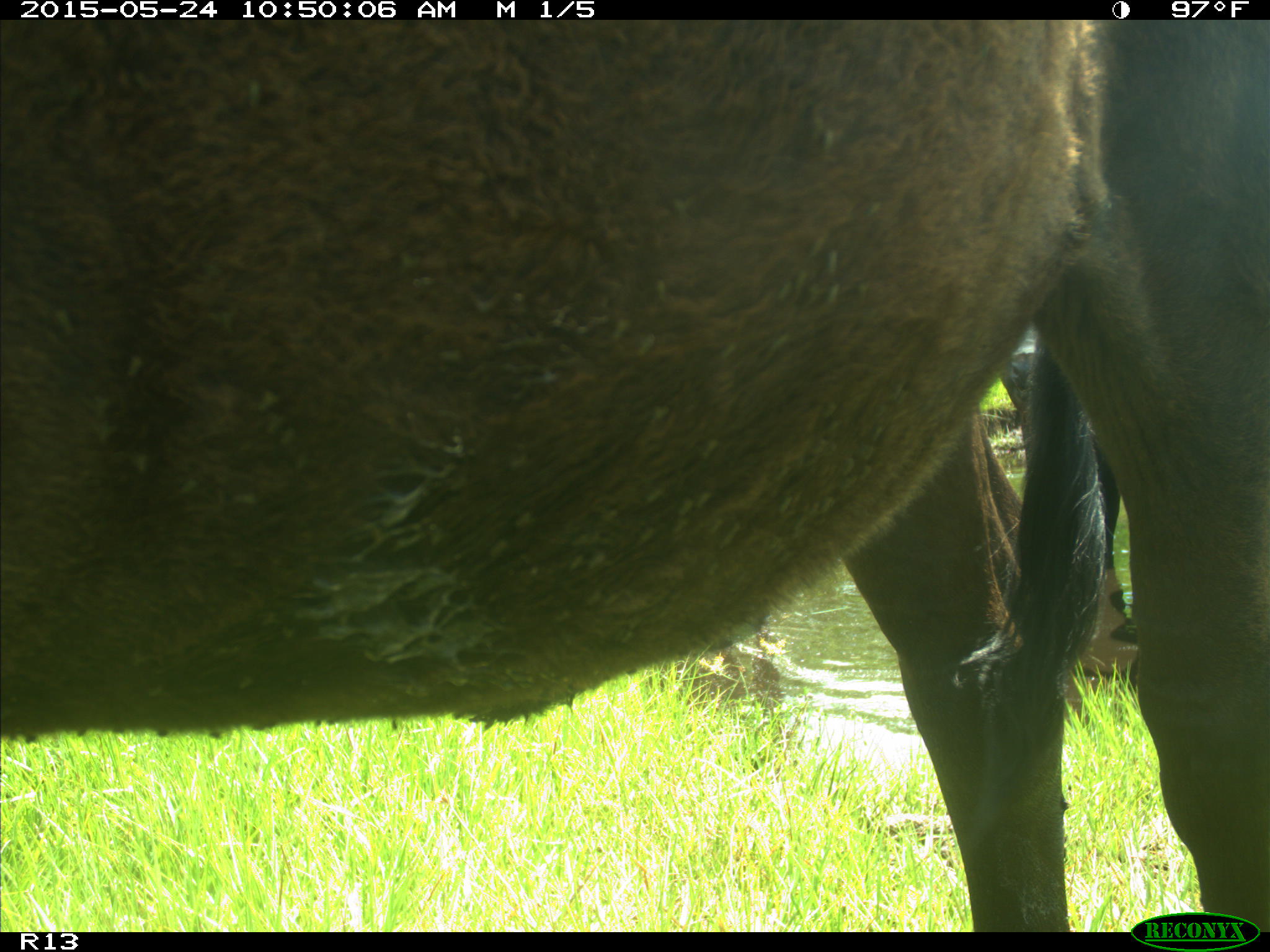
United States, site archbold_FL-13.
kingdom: Animalia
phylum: Chordata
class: Mammalia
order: Artiodactyla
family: Bovidae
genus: Bos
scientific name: Bos taurus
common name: domestic cow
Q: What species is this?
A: Bos taurus (domestic cow).